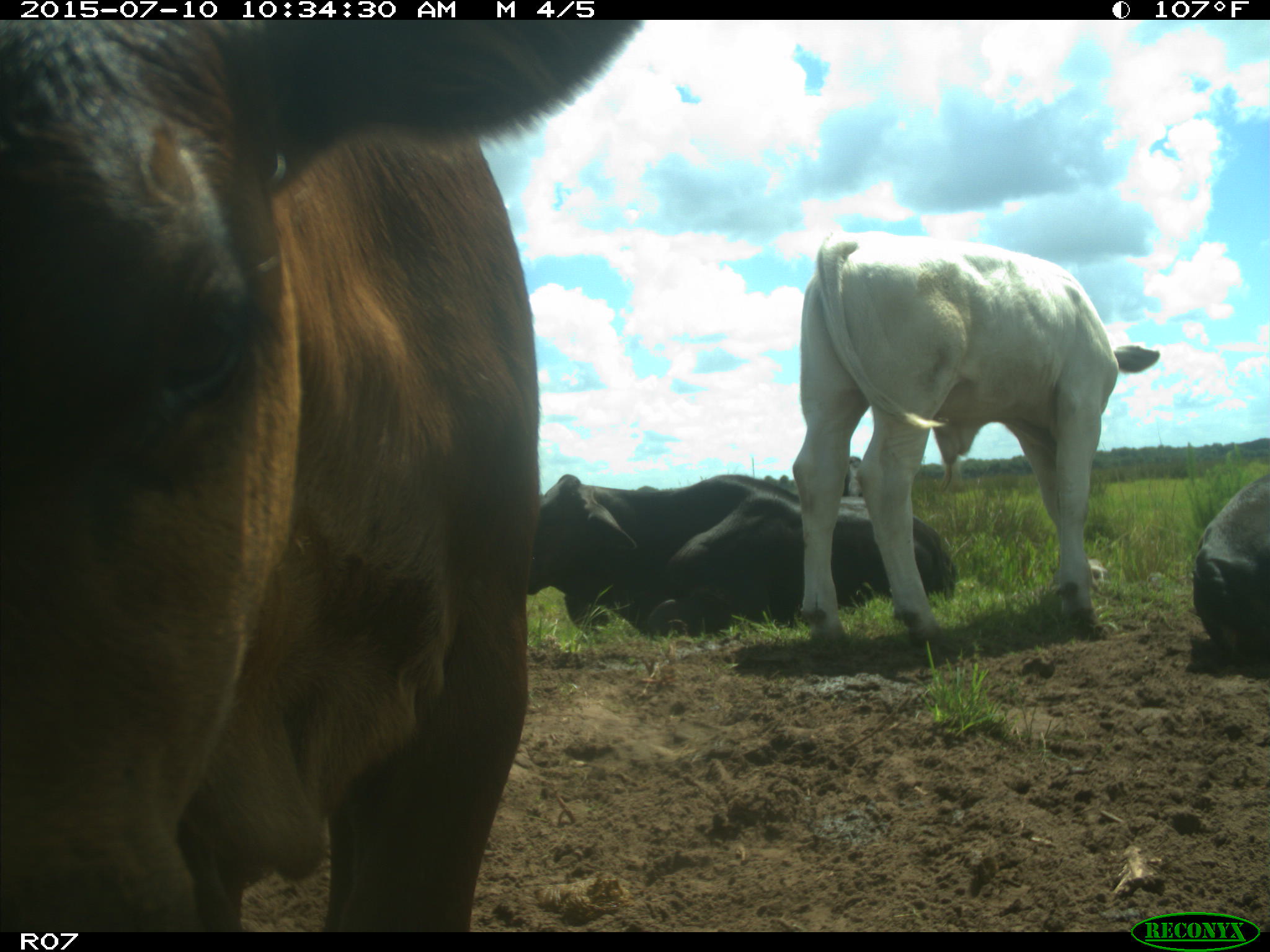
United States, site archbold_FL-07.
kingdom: Animalia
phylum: Chordata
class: Mammalia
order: Artiodactyla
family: Bovidae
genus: Bos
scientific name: Bos taurus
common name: domestic cow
Bos taurus (domestic cow).